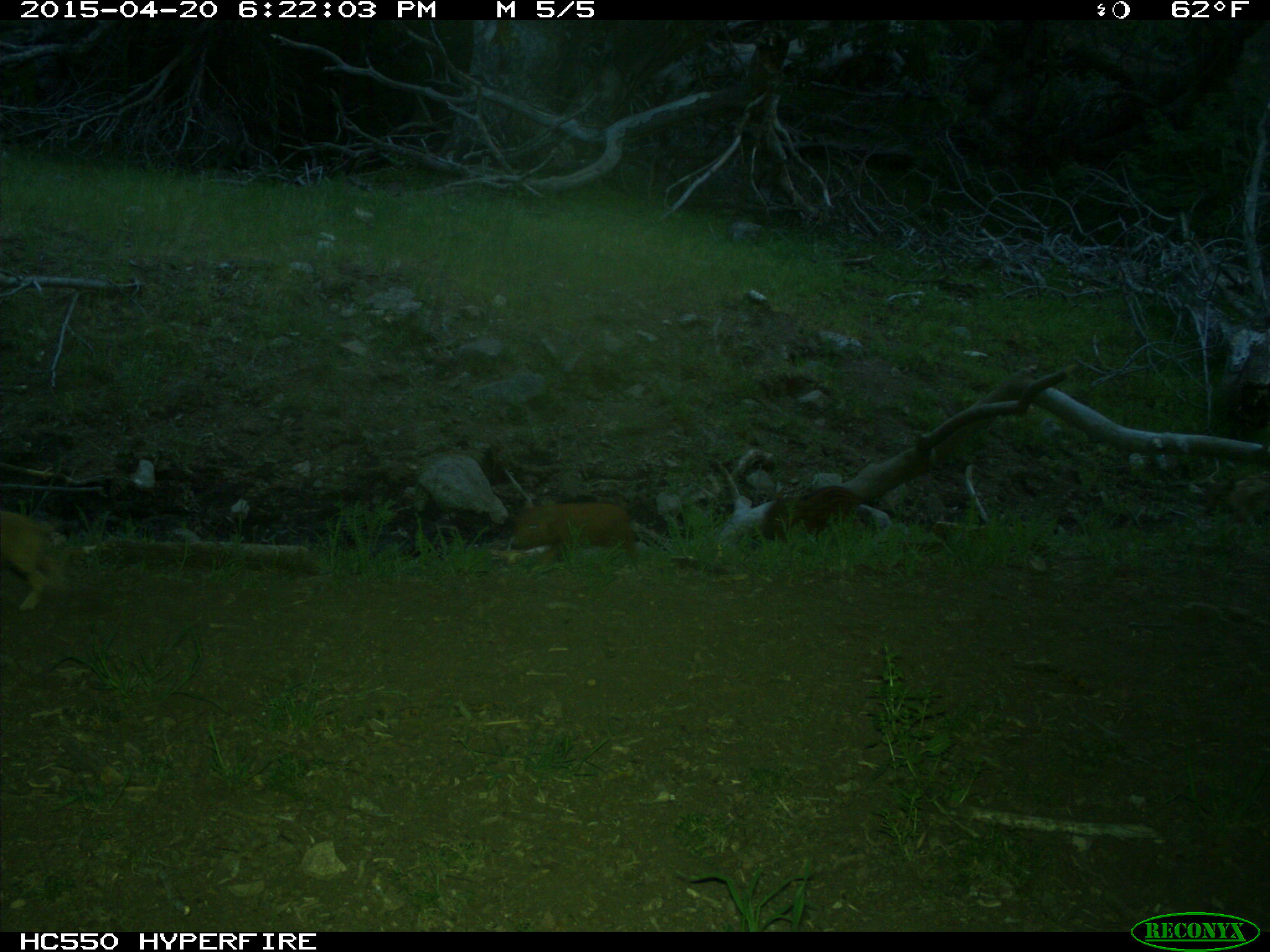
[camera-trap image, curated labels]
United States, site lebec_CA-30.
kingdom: Animalia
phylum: Chordata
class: Mammalia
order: Artiodactyla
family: Suidae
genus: Sus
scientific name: Sus scrofa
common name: wild boar